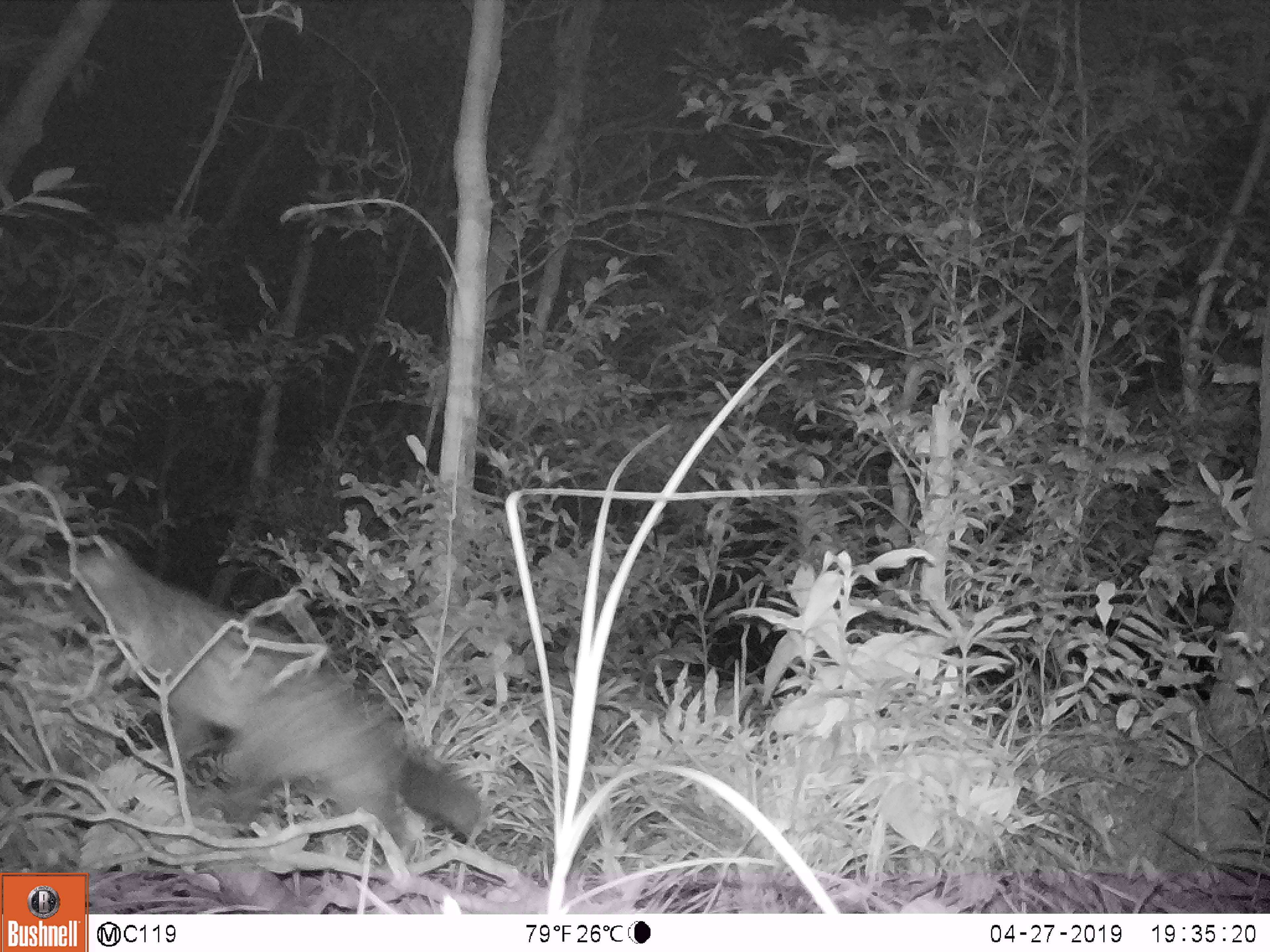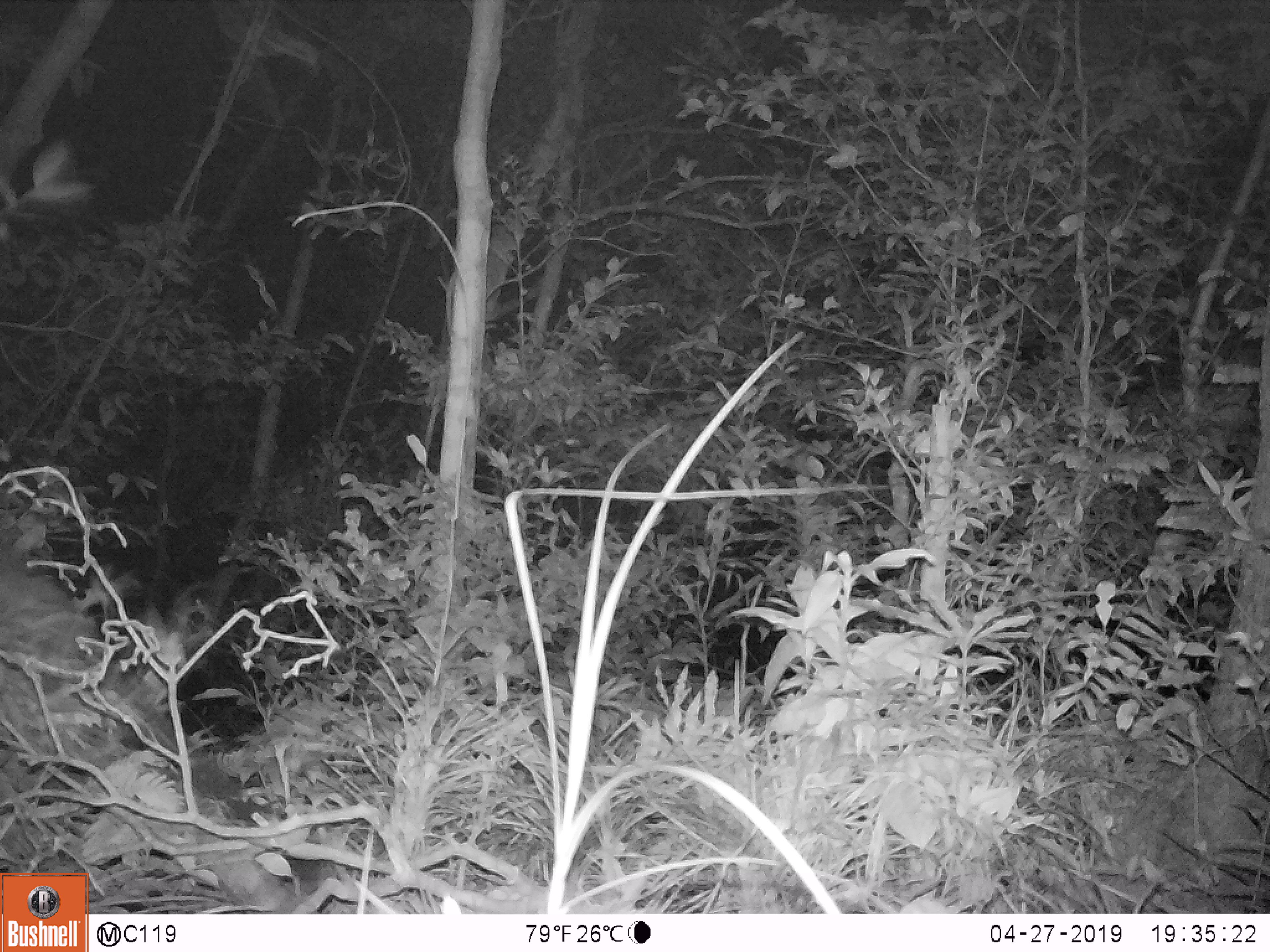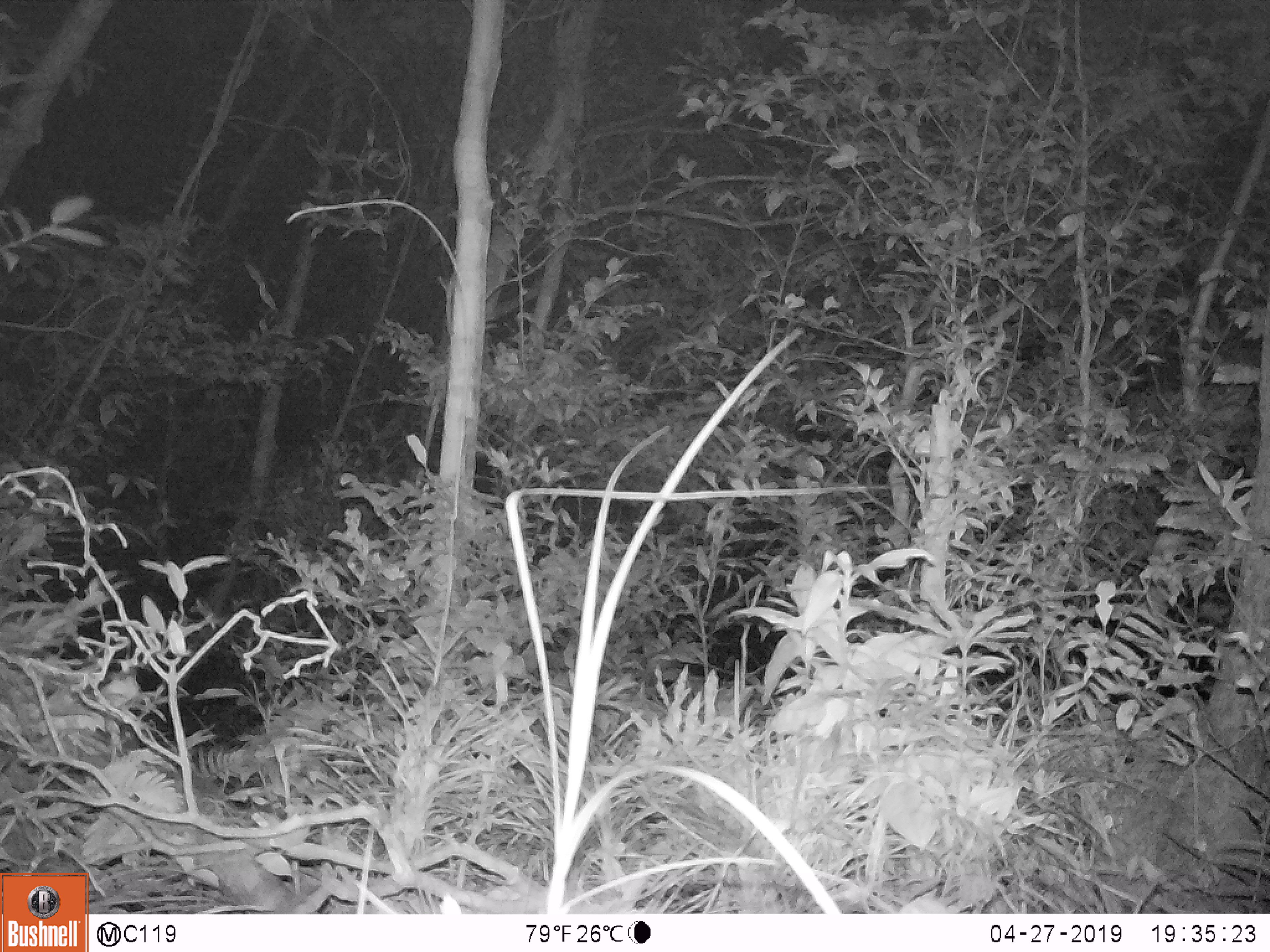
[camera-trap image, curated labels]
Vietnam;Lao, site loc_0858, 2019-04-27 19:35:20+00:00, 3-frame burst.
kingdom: Animalia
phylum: Chordata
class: Mammalia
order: Carnivora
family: Viverridae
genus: Paradoxurus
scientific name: Paradoxurus hermaphroditus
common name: common palm civet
Common palm civet (Paradoxurus hermaphroditus). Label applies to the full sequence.